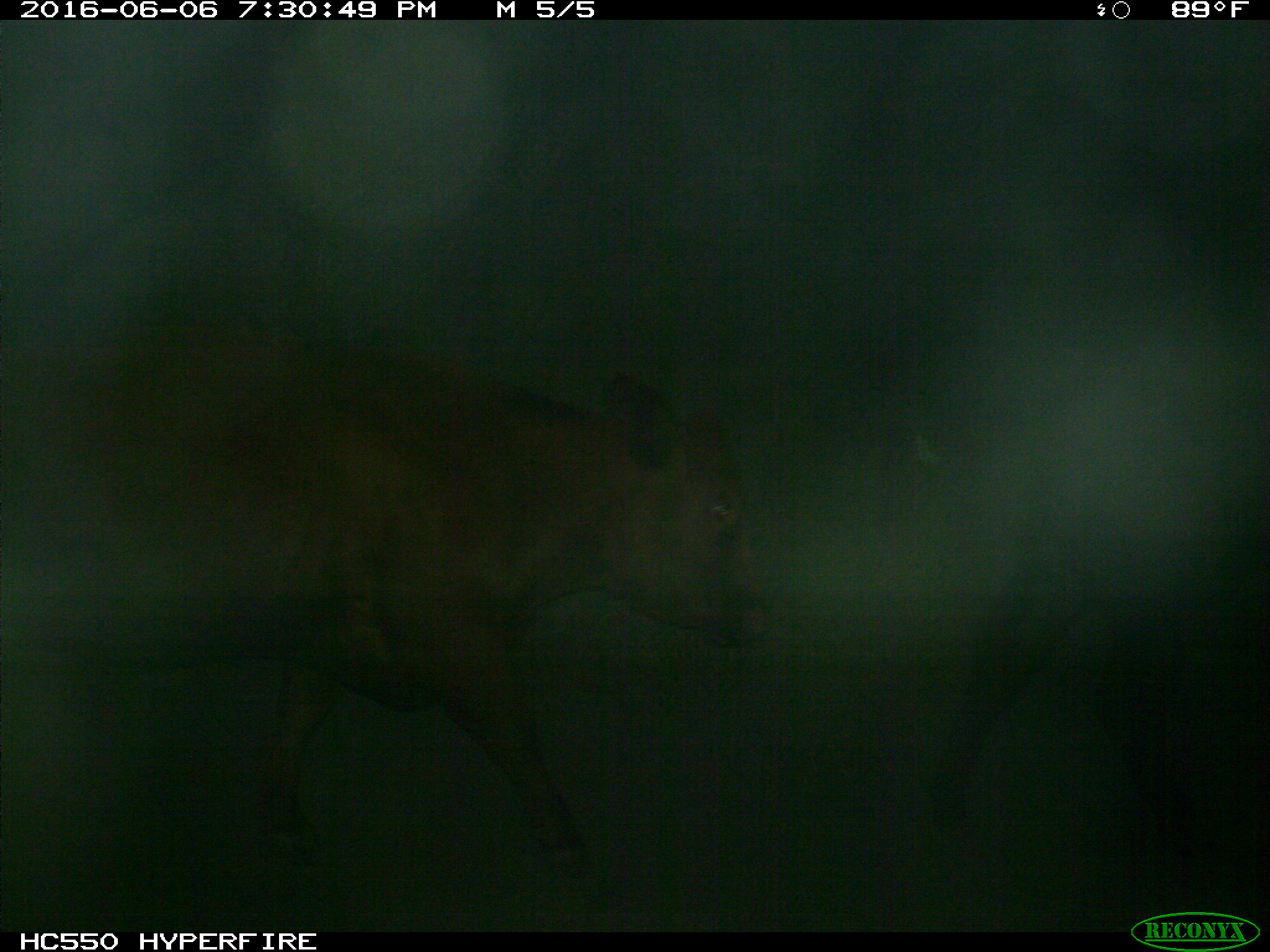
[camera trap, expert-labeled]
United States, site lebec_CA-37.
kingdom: Animalia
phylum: Chordata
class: Mammalia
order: Artiodactyla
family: Bovidae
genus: Bos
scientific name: Bos taurus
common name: domestic cow